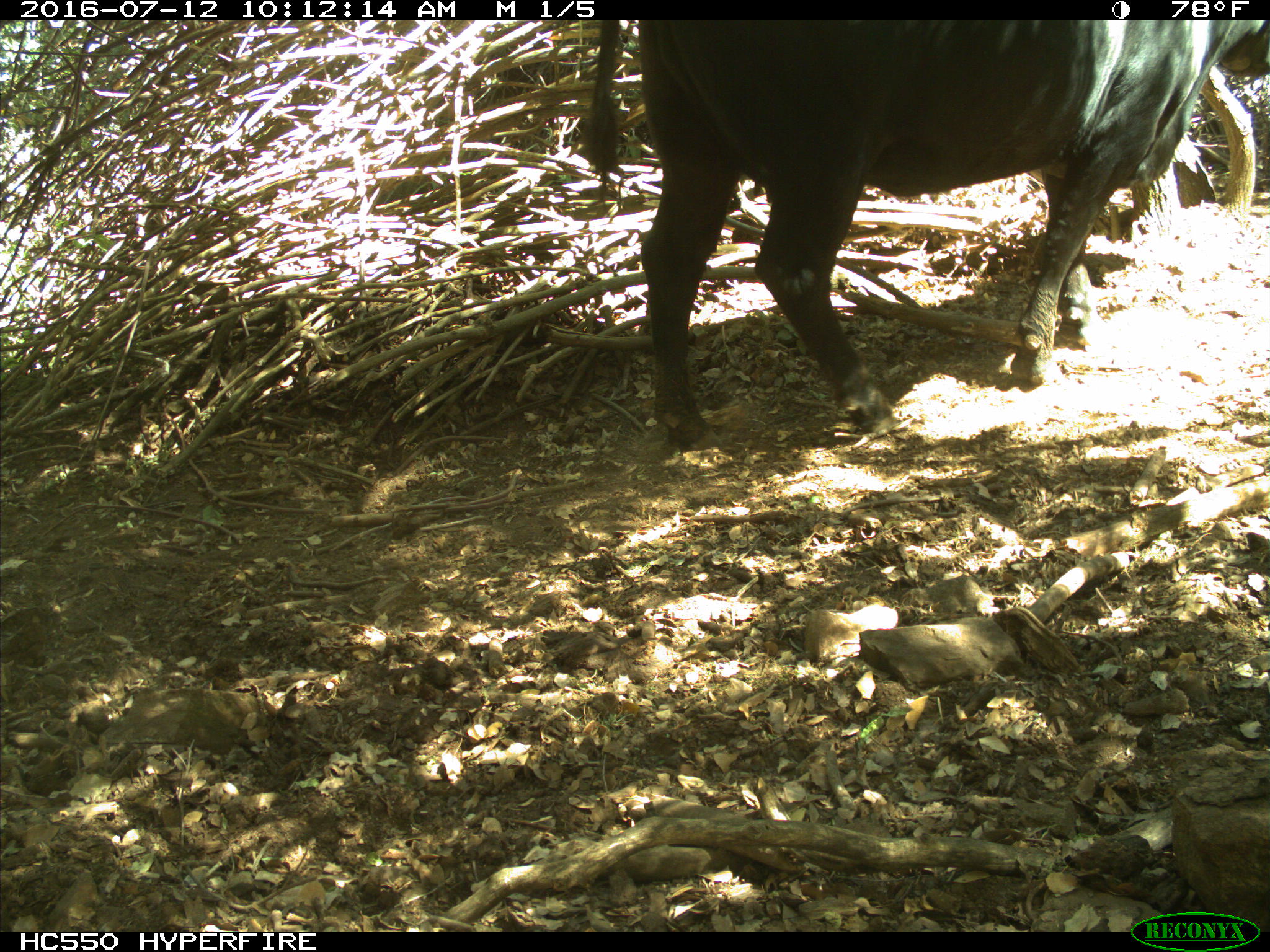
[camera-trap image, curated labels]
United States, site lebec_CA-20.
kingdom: Animalia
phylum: Chordata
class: Mammalia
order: Artiodactyla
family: Bovidae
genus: Bos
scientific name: Bos taurus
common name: domestic cow